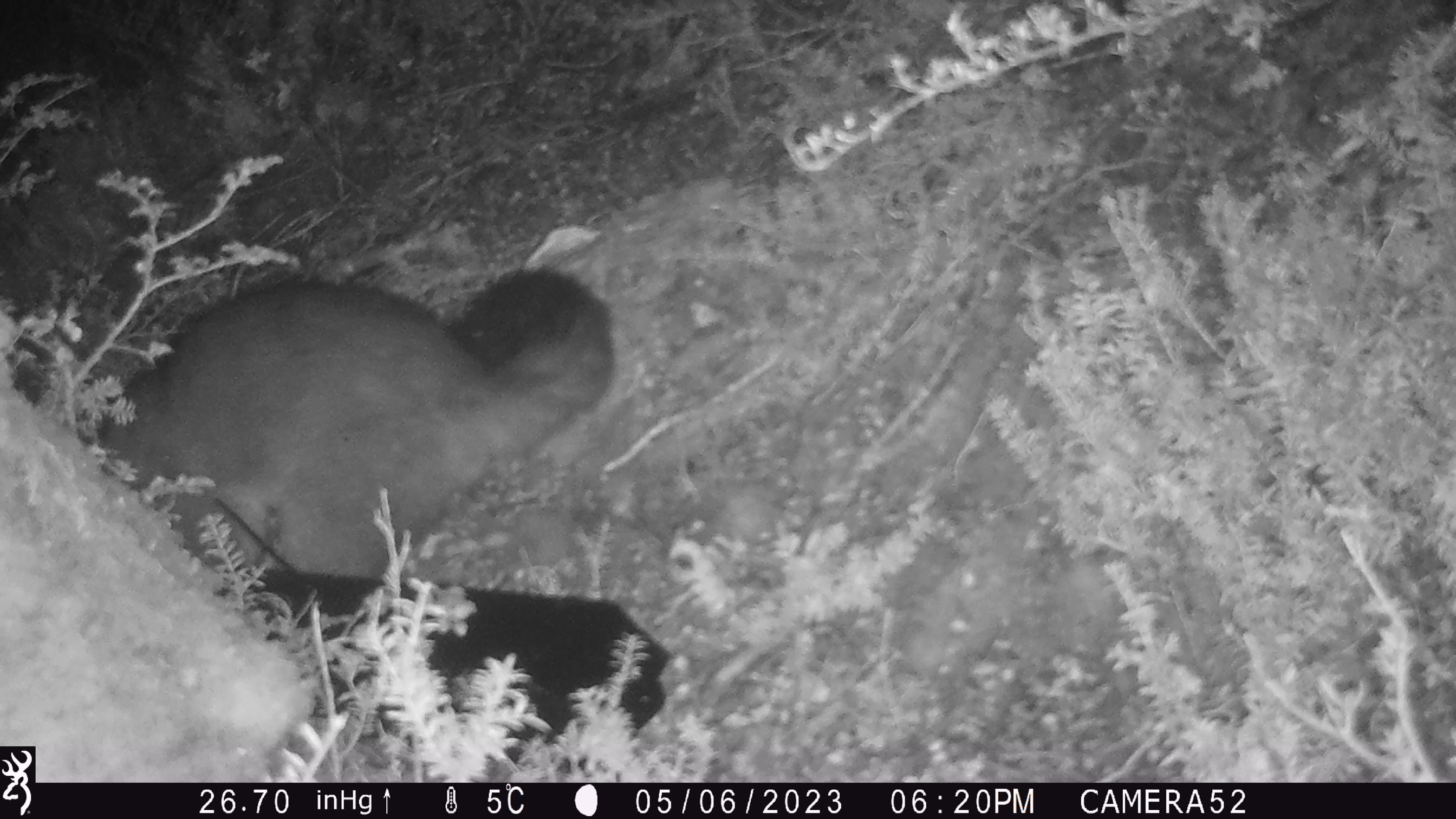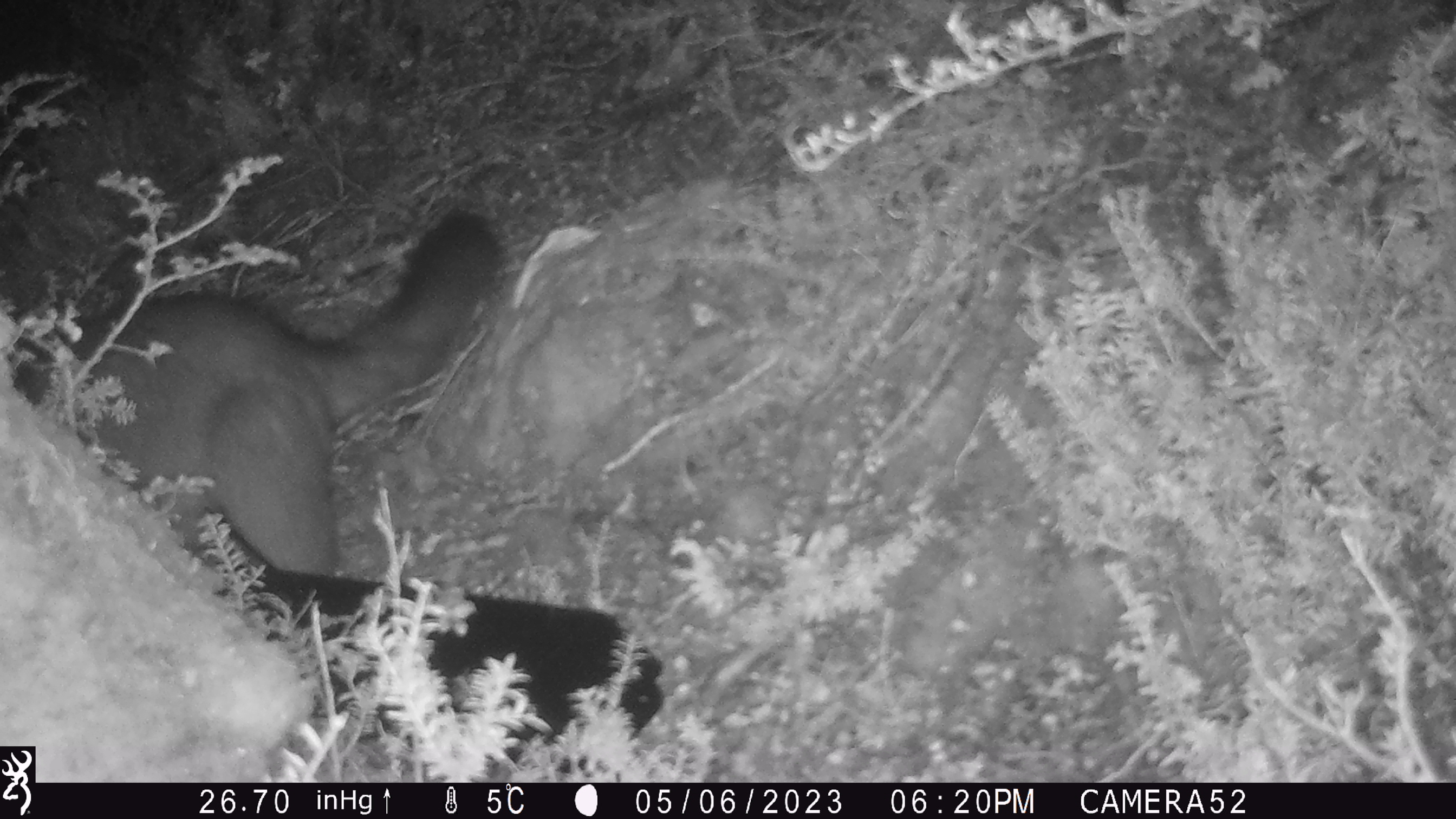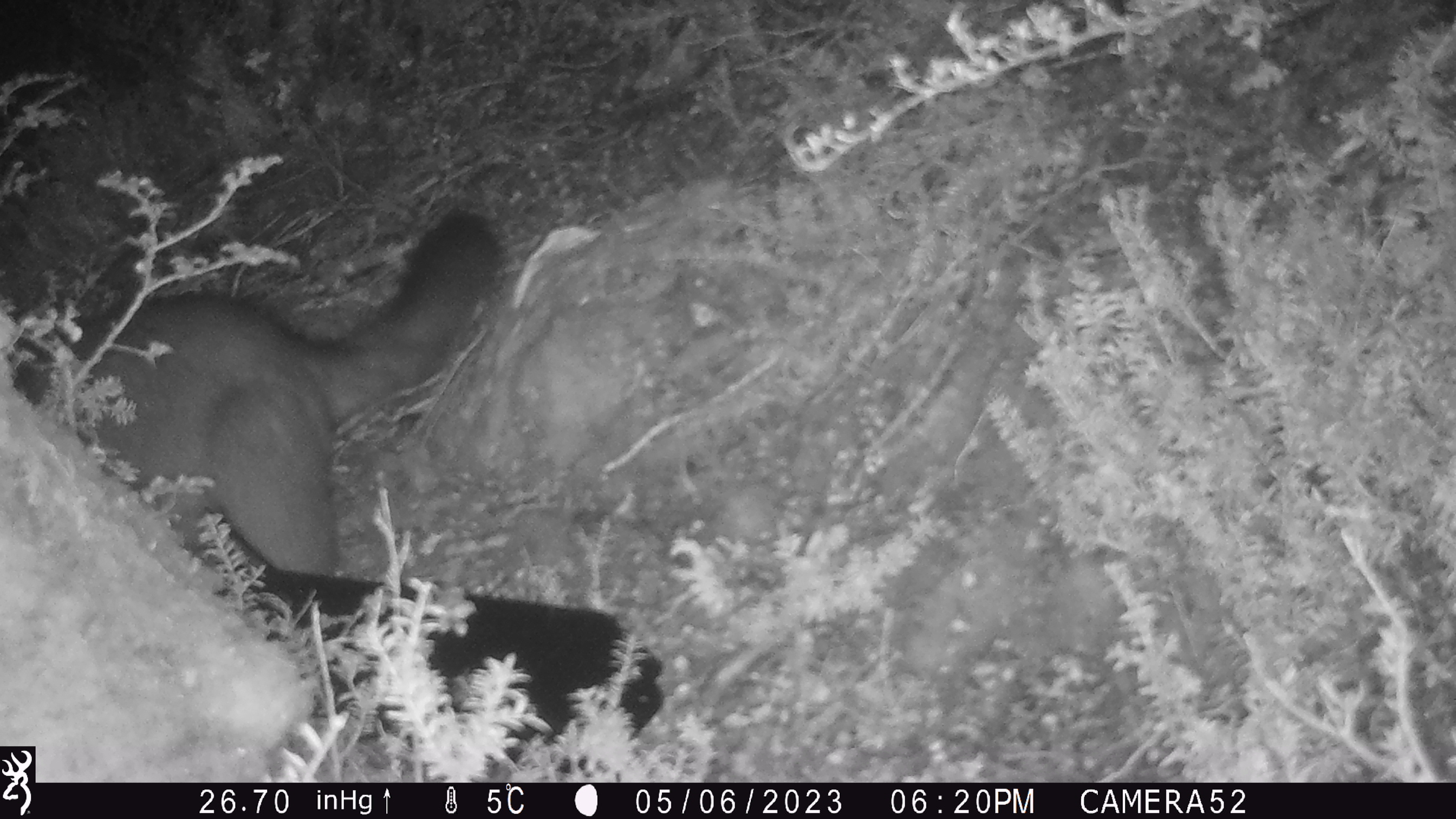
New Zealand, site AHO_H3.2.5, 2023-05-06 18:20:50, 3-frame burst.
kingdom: Animalia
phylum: Chordata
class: Mammalia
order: Carnivora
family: Mustelidae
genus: Mustela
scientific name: Mustela erminea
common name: stoat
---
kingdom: Animalia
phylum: Chordata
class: Mammalia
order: Diprotodontia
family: Phalangeridae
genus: Trichosurus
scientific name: Trichosurus vulpecula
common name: common brushtail possum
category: possum